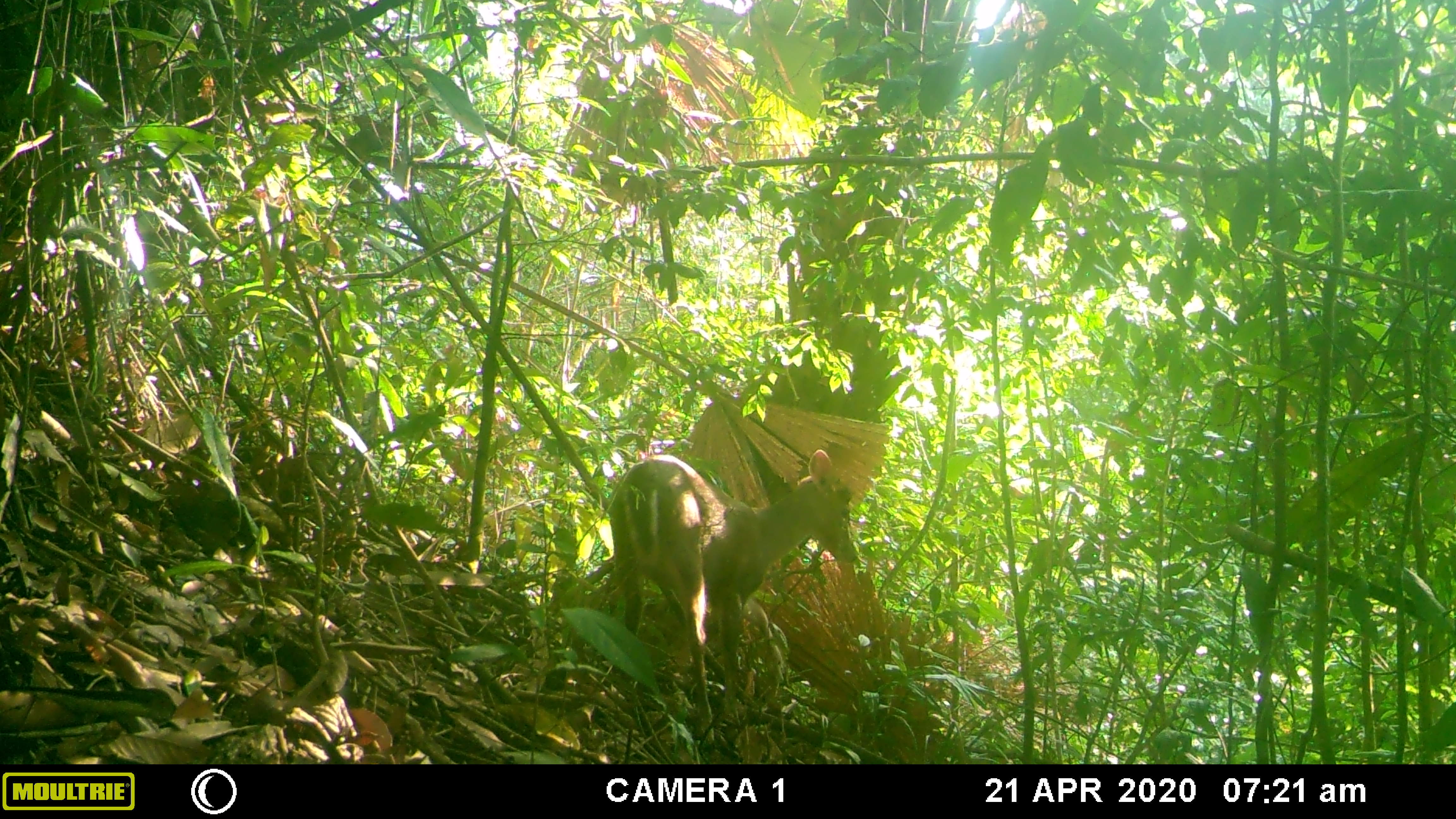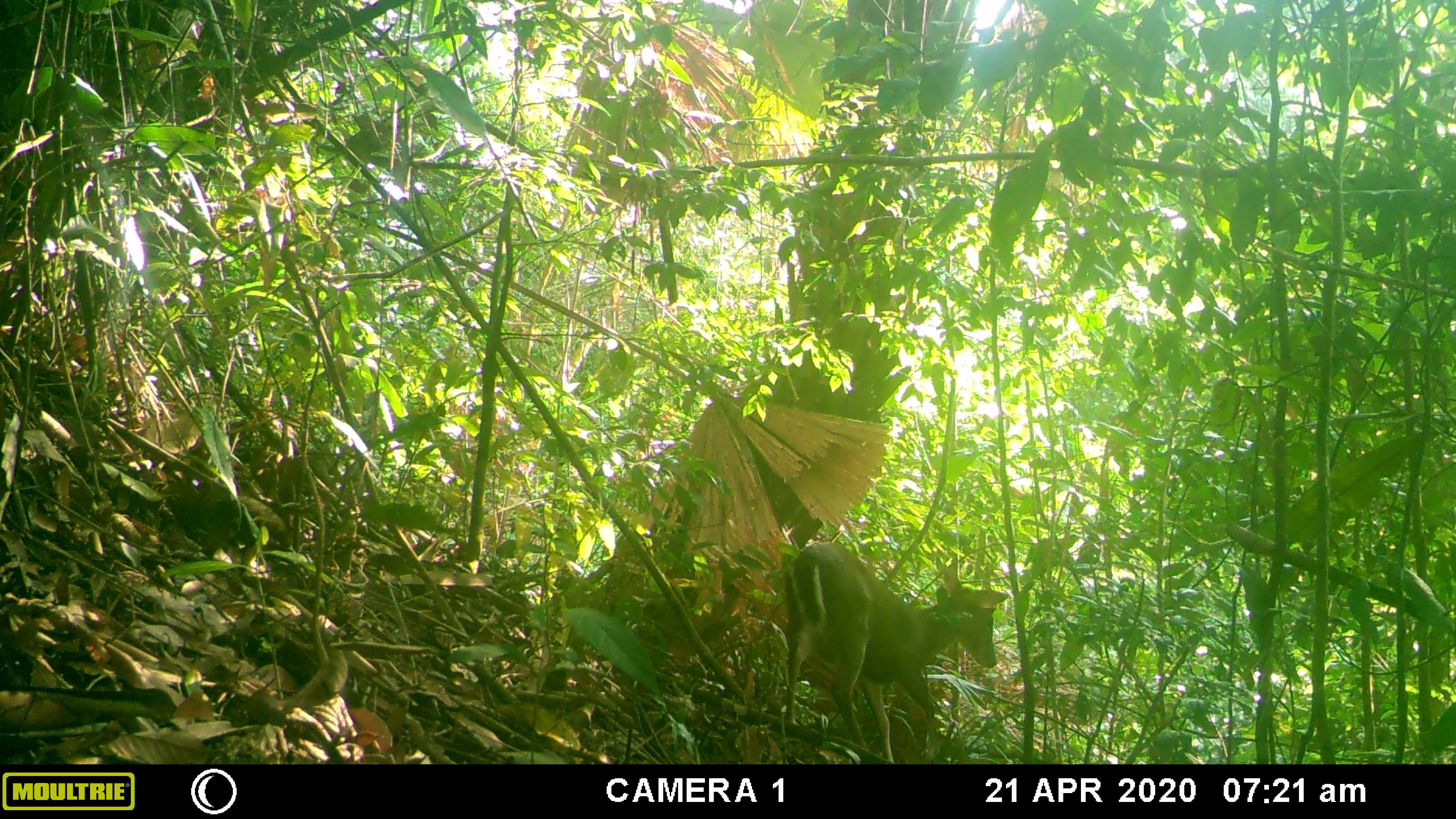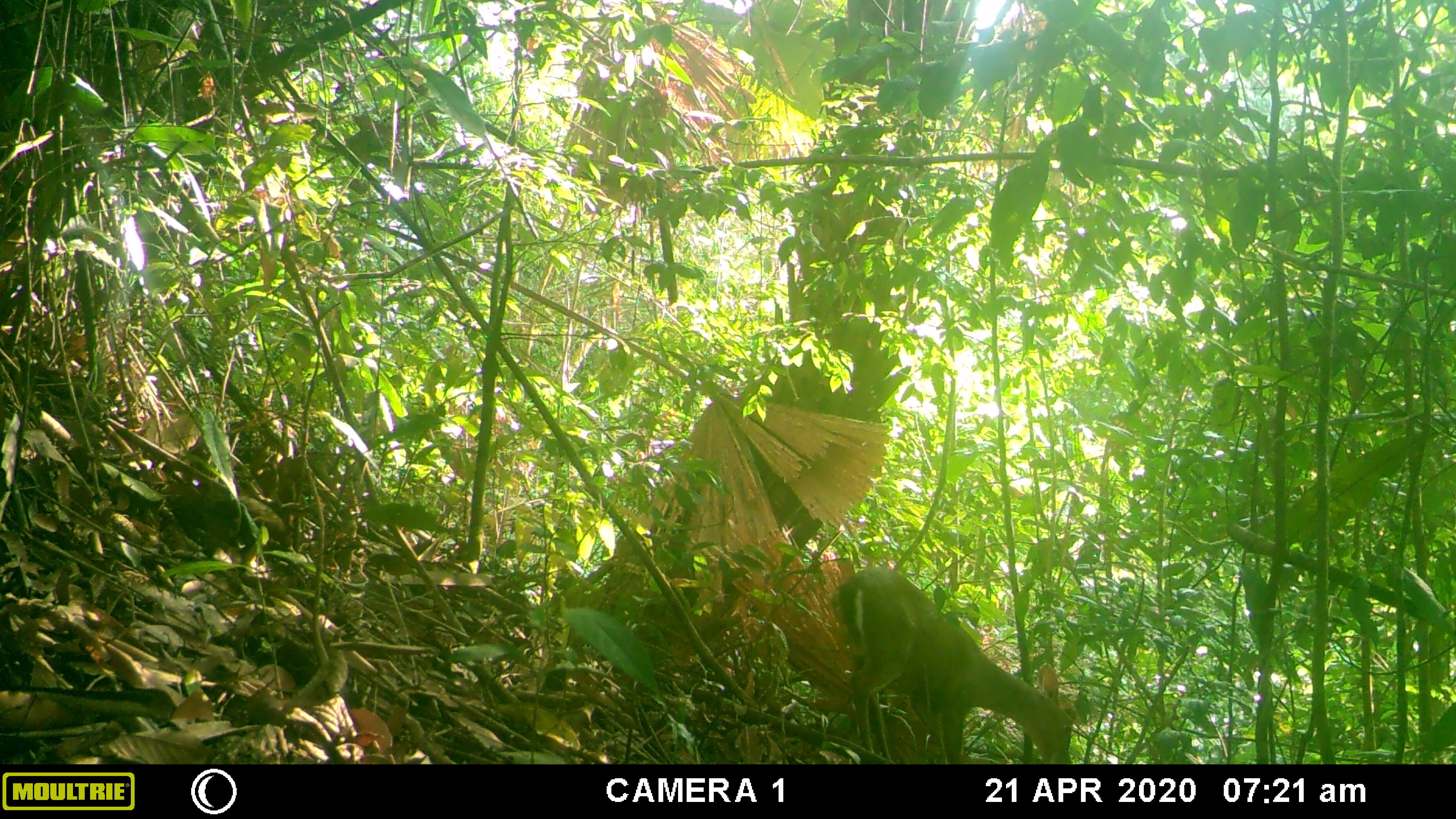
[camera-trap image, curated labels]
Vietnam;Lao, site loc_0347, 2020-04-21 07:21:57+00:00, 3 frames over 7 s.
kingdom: Animalia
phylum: Chordata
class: Mammalia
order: Artiodactyla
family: Cervidae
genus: Muntiacus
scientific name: Muntiacus rooseveltorum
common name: roosevelt's muntjac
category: roosevelts muntjac group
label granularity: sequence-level